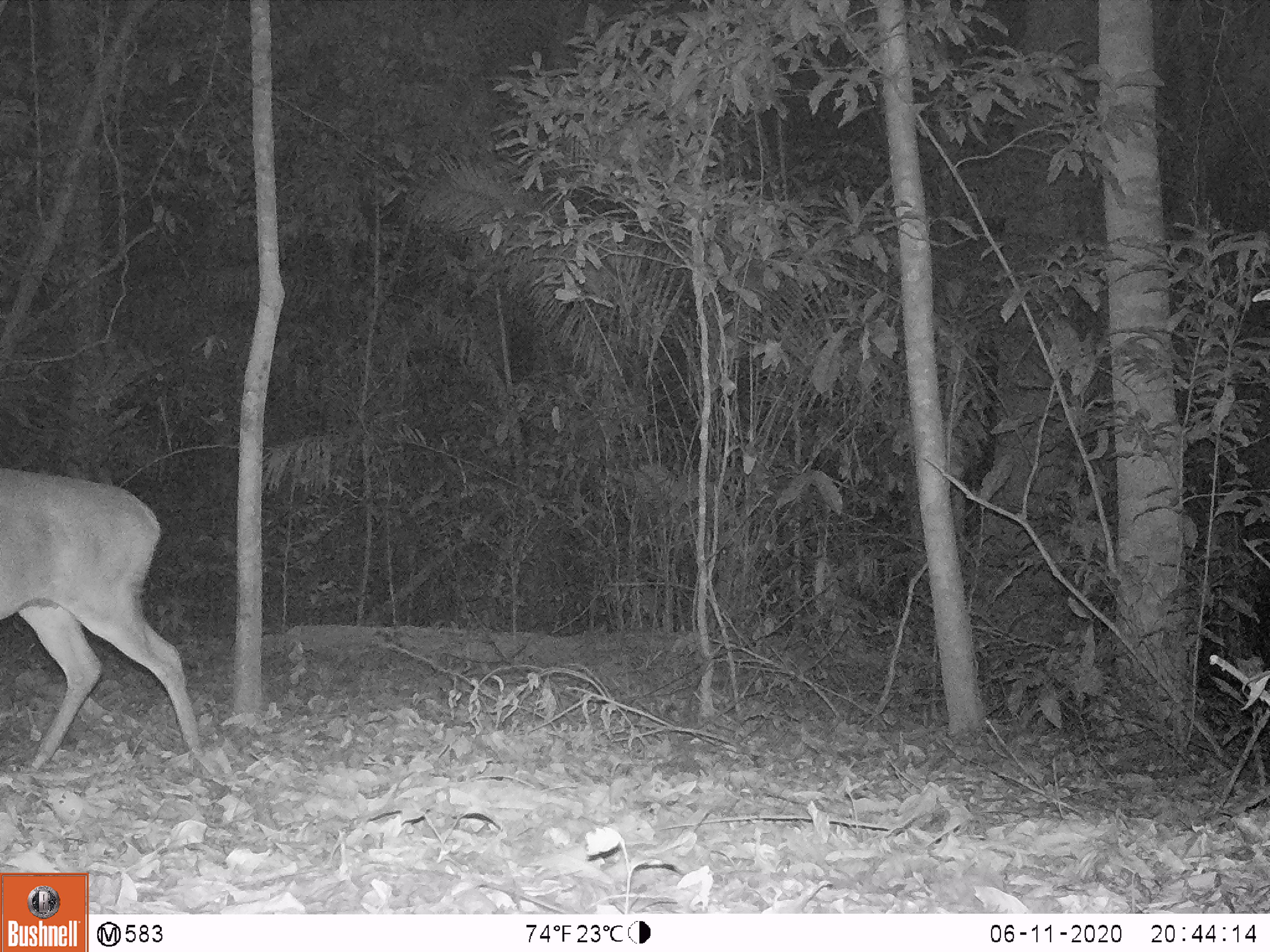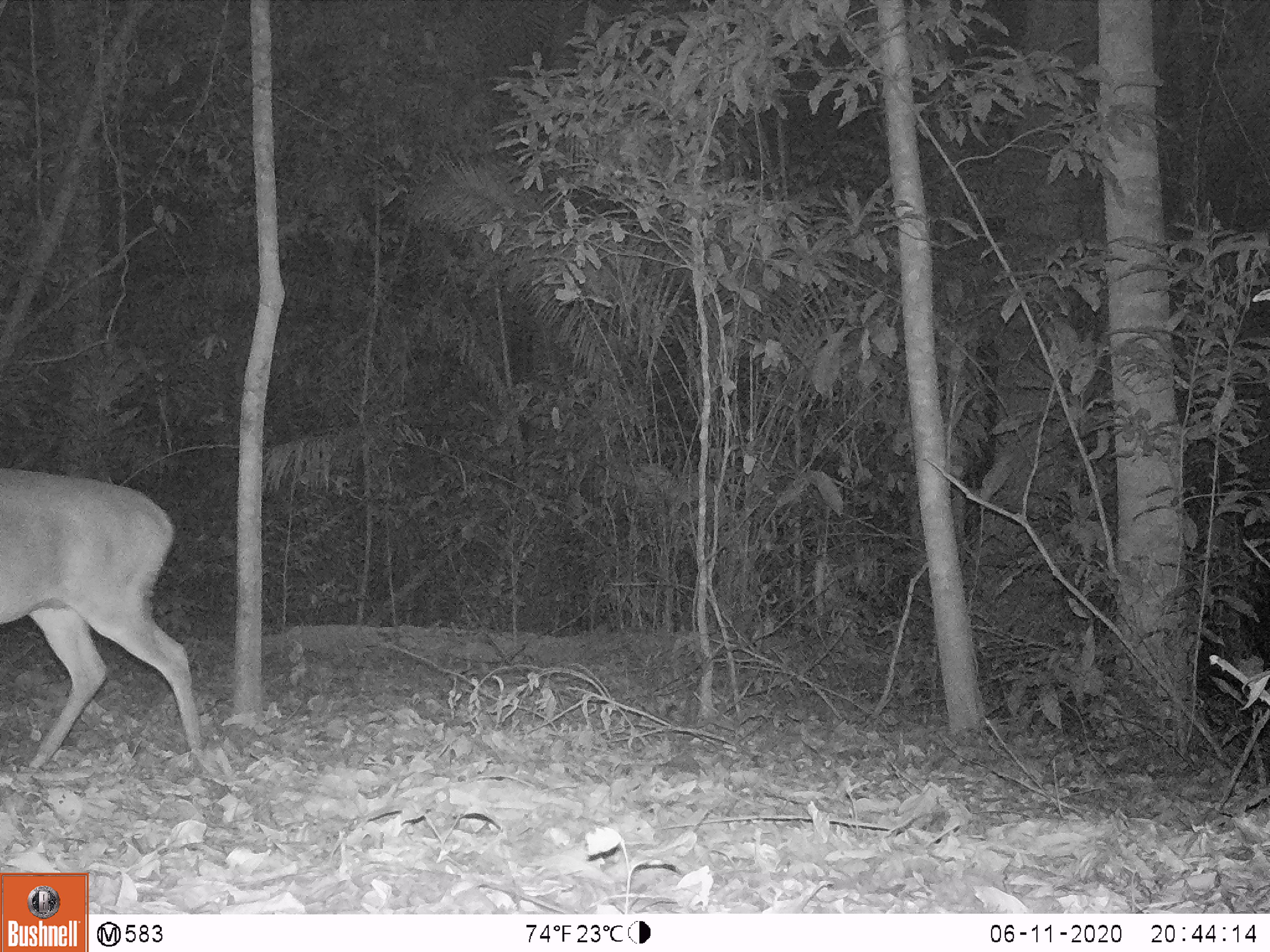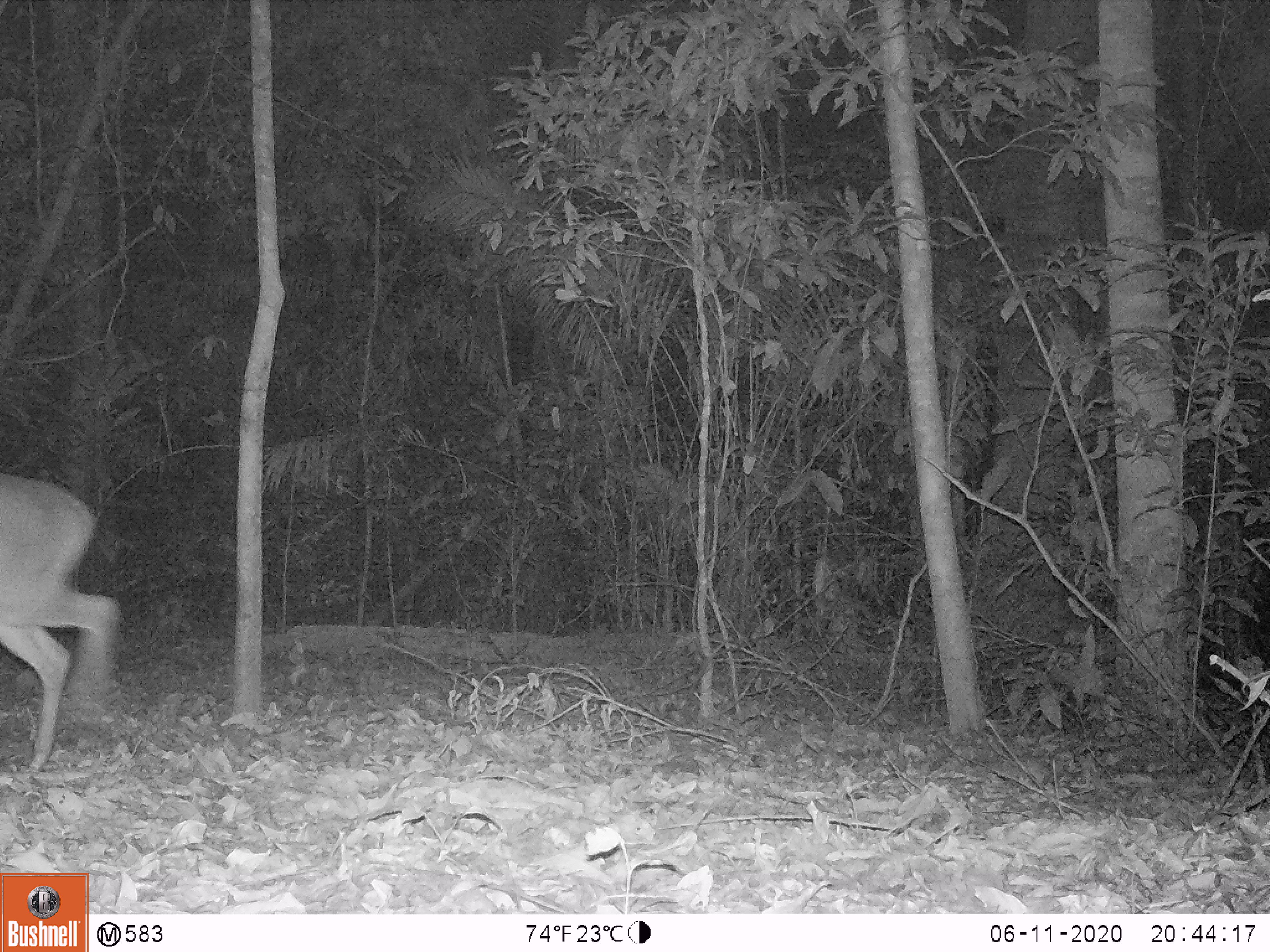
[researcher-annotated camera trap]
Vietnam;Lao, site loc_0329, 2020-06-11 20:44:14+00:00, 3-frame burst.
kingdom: Animalia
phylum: Chordata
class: Mammalia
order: Artiodactyla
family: Cervidae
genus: Muntiacus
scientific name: Muntiacus vuquangensis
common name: large-antlered muntjac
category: large antlered muntjac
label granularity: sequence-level